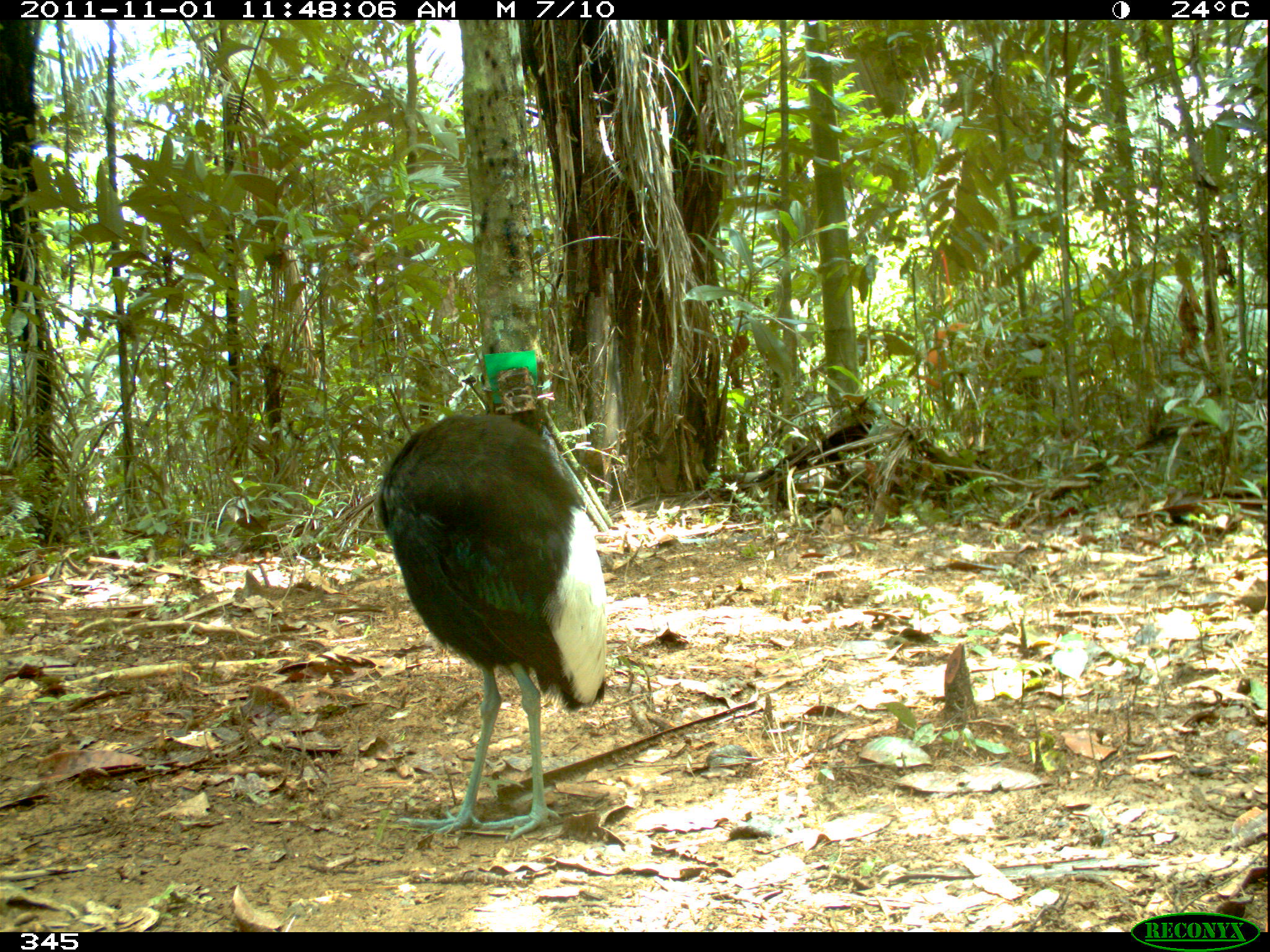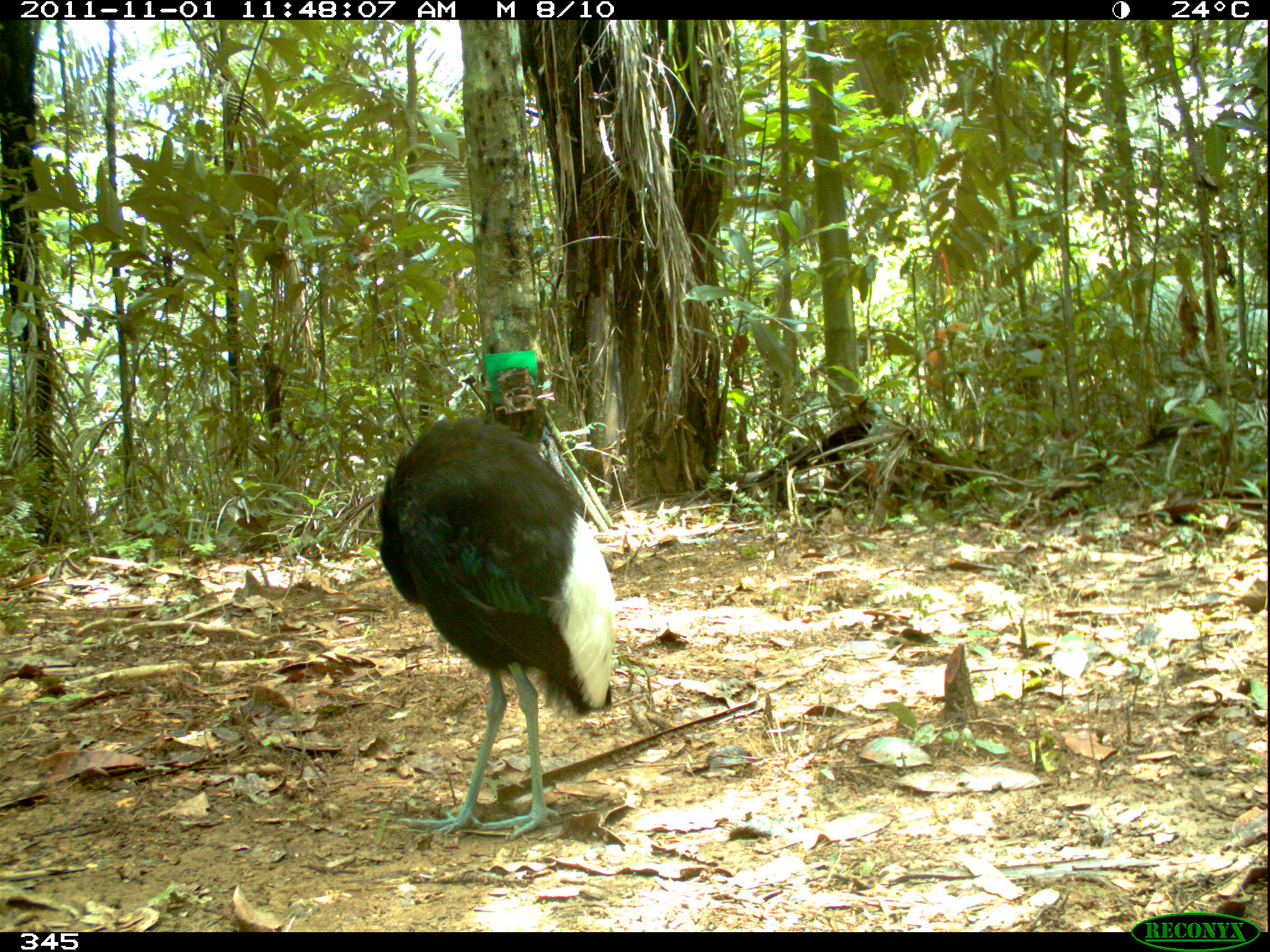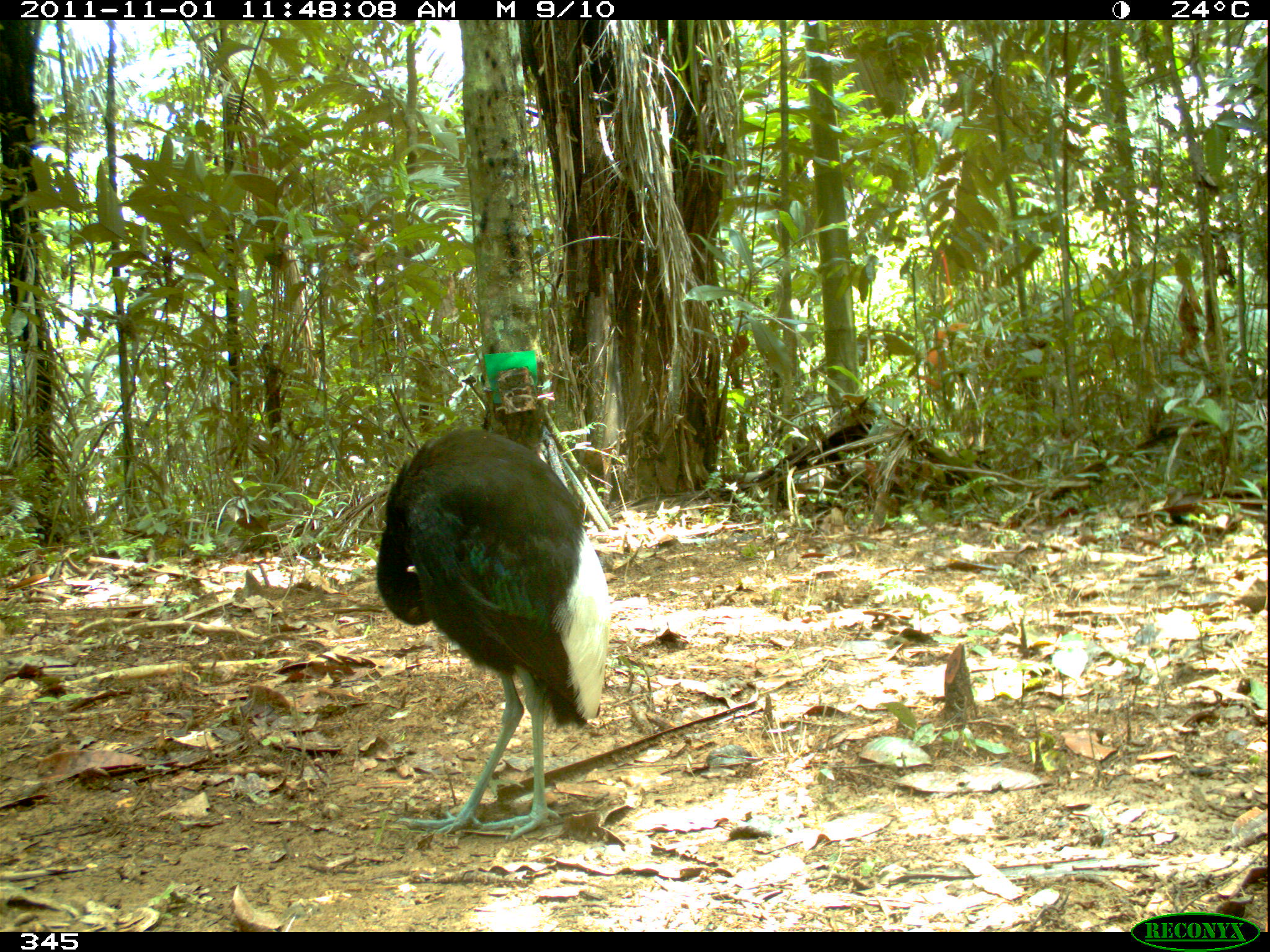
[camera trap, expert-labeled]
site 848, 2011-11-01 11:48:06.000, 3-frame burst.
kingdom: Animalia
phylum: Chordata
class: Aves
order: Gruiformes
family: Psophiidae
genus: Psophia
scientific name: Psophia leucoptera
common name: pale-winged trumpeter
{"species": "Psophia leucoptera (pale-winged trumpeter)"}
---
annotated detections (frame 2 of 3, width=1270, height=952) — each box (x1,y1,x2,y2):
psophia leucoptera: (378,412,616,841)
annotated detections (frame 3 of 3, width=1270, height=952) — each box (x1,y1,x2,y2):
psophia leucoptera: (375,426,609,844)